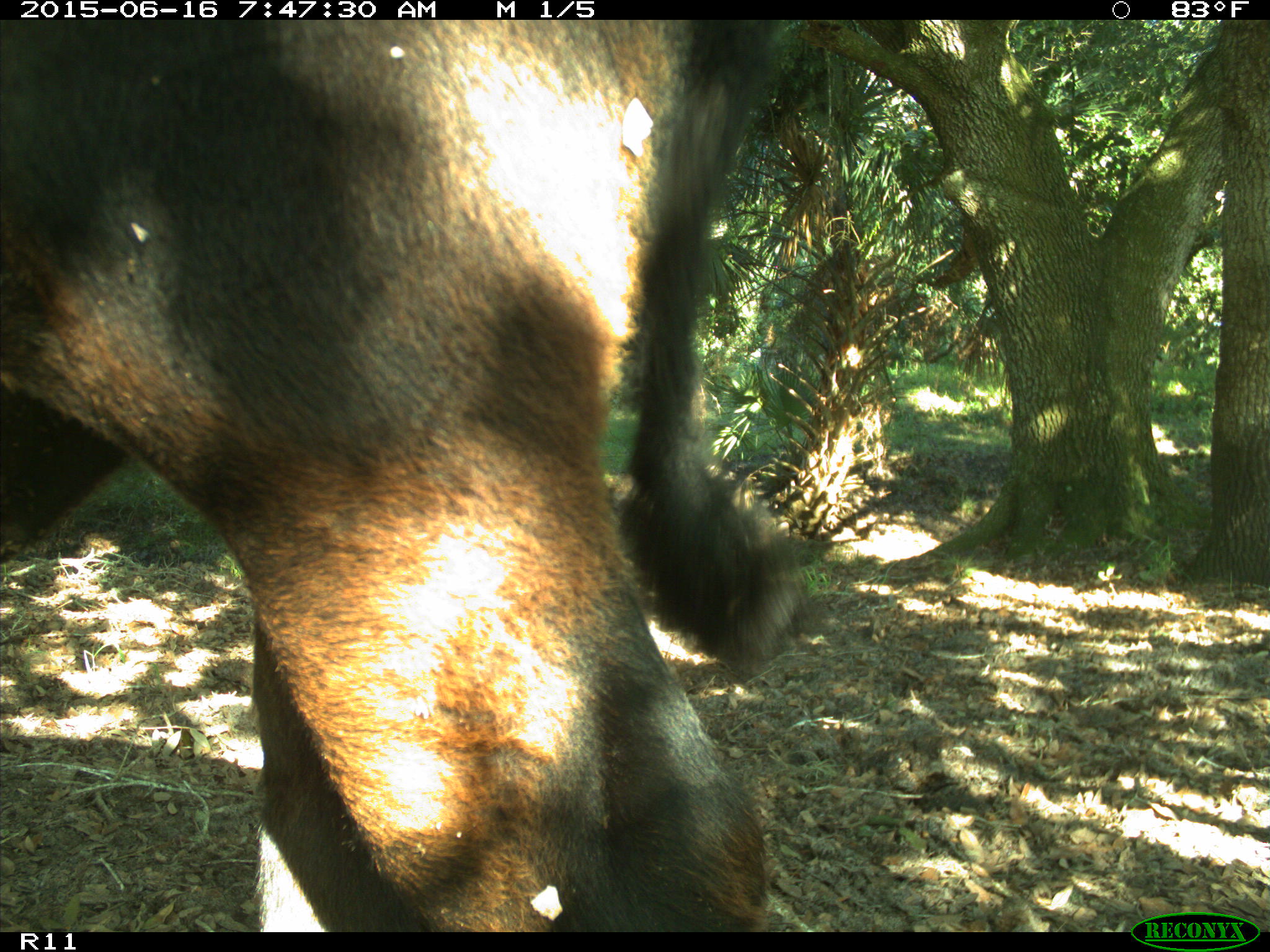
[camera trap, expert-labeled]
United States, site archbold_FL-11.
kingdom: Animalia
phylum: Chordata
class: Mammalia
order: Artiodactyla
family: Bovidae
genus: Bos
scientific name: Bos taurus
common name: domestic cow